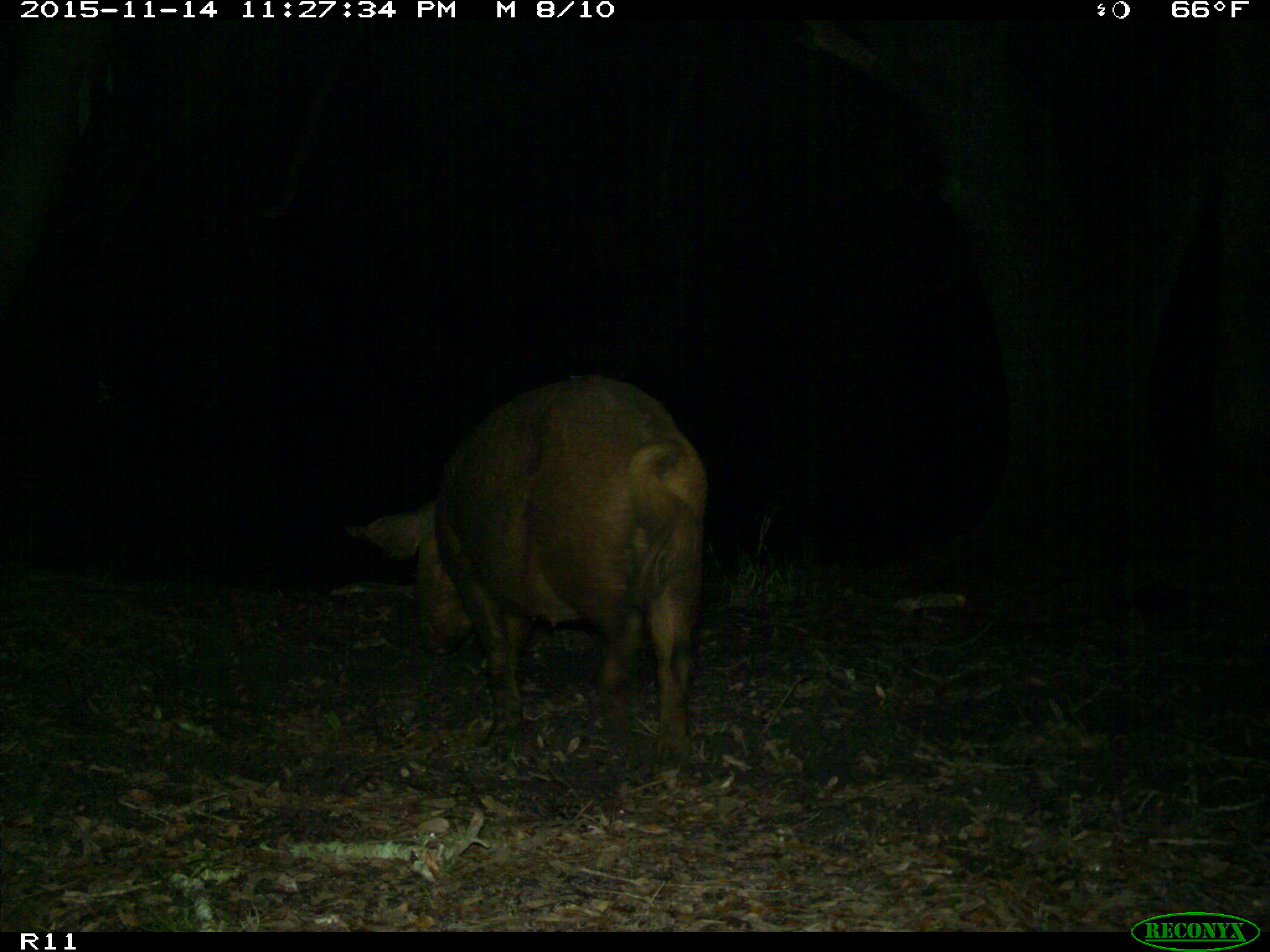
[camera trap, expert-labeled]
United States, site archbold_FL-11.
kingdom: Animalia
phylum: Chordata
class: Mammalia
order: Artiodactyla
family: Suidae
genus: Sus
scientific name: Sus scrofa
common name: wild boar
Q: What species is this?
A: Sus scrofa (wild boar).